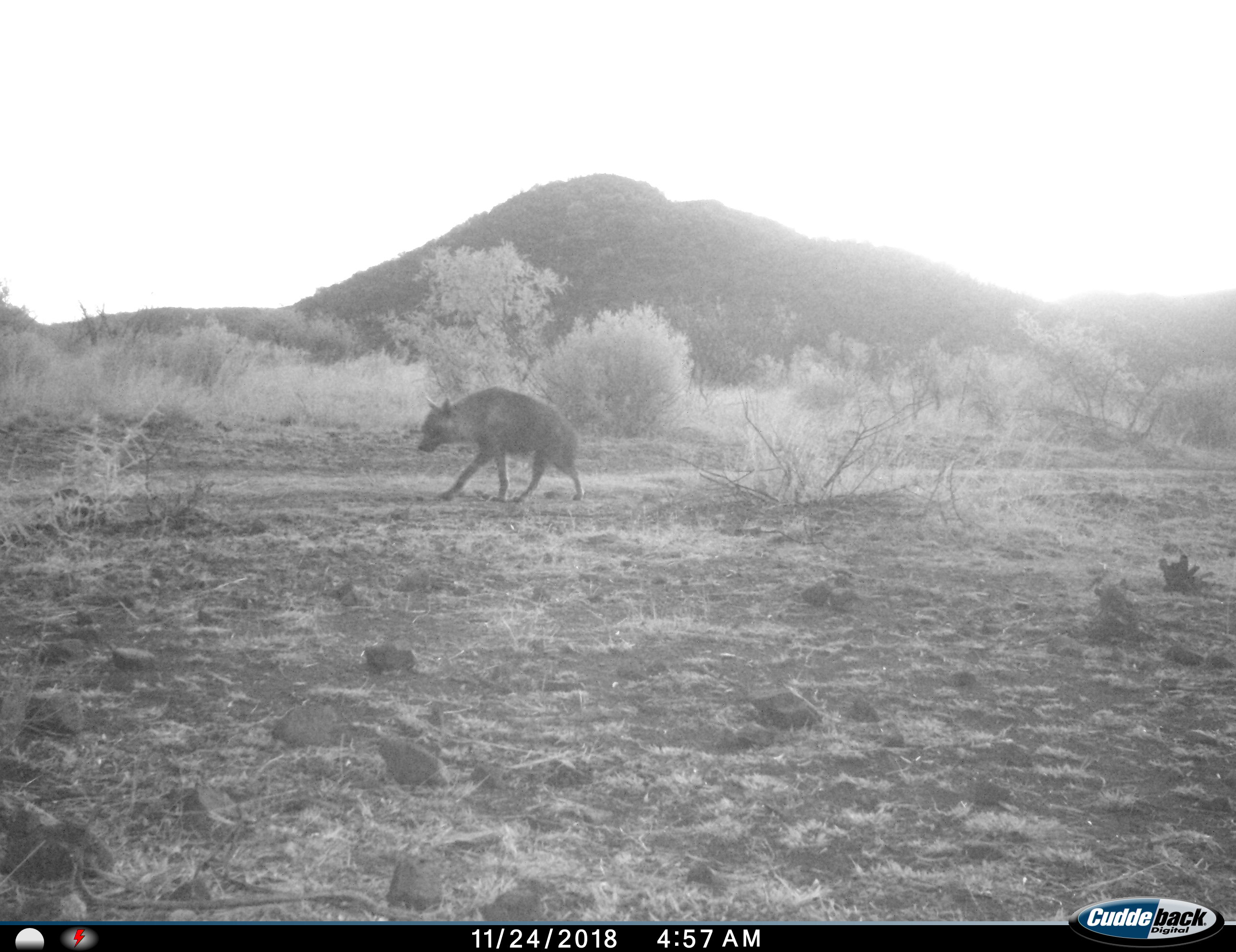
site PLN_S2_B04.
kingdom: Animalia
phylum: Chordata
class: Mammalia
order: Carnivora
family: Hyaenidae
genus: Parahyaena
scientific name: Parahyaena brunnea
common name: brown hyena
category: hyenabrown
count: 1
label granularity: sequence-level